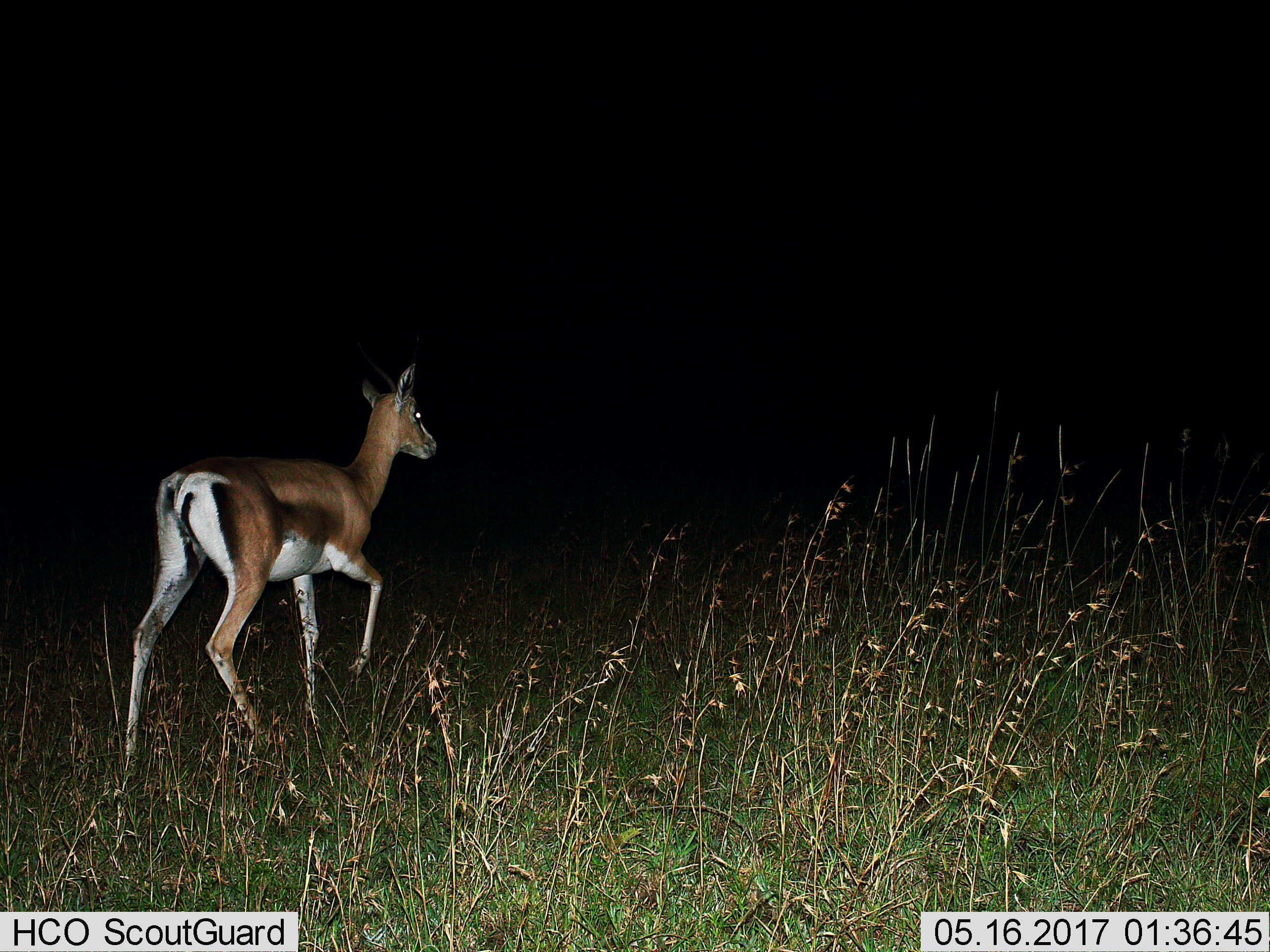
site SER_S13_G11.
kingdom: Animalia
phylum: Chordata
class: Mammalia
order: Artiodactyla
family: Bovidae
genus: Nanger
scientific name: Nanger granti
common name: grant's gazelle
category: gazellegrants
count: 1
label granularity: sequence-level